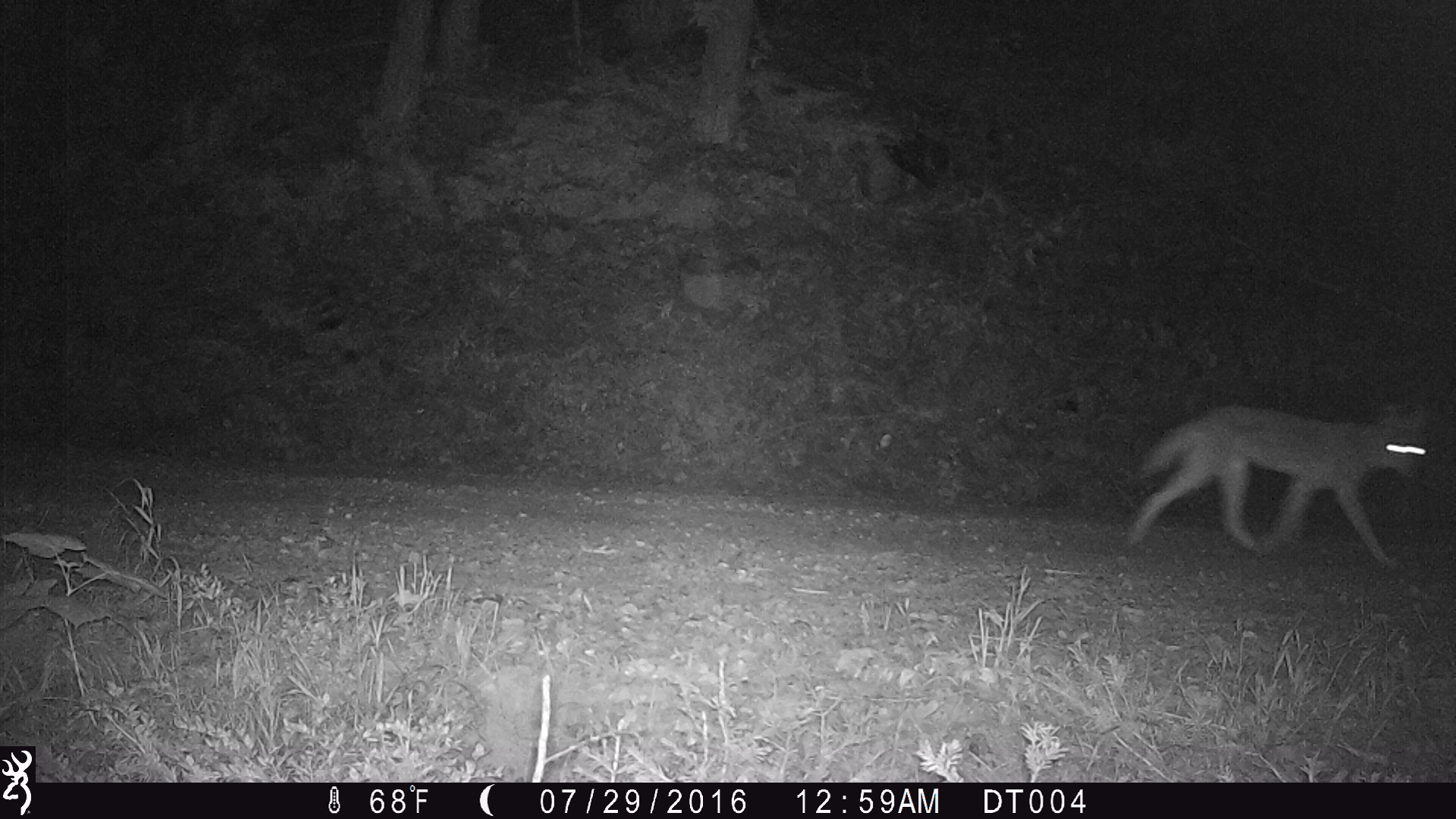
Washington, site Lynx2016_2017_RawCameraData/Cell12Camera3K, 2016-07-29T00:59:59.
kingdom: Animalia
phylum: Chordata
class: Mammalia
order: Carnivora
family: Canidae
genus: Canis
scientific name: Canis latrans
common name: coyote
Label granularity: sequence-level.